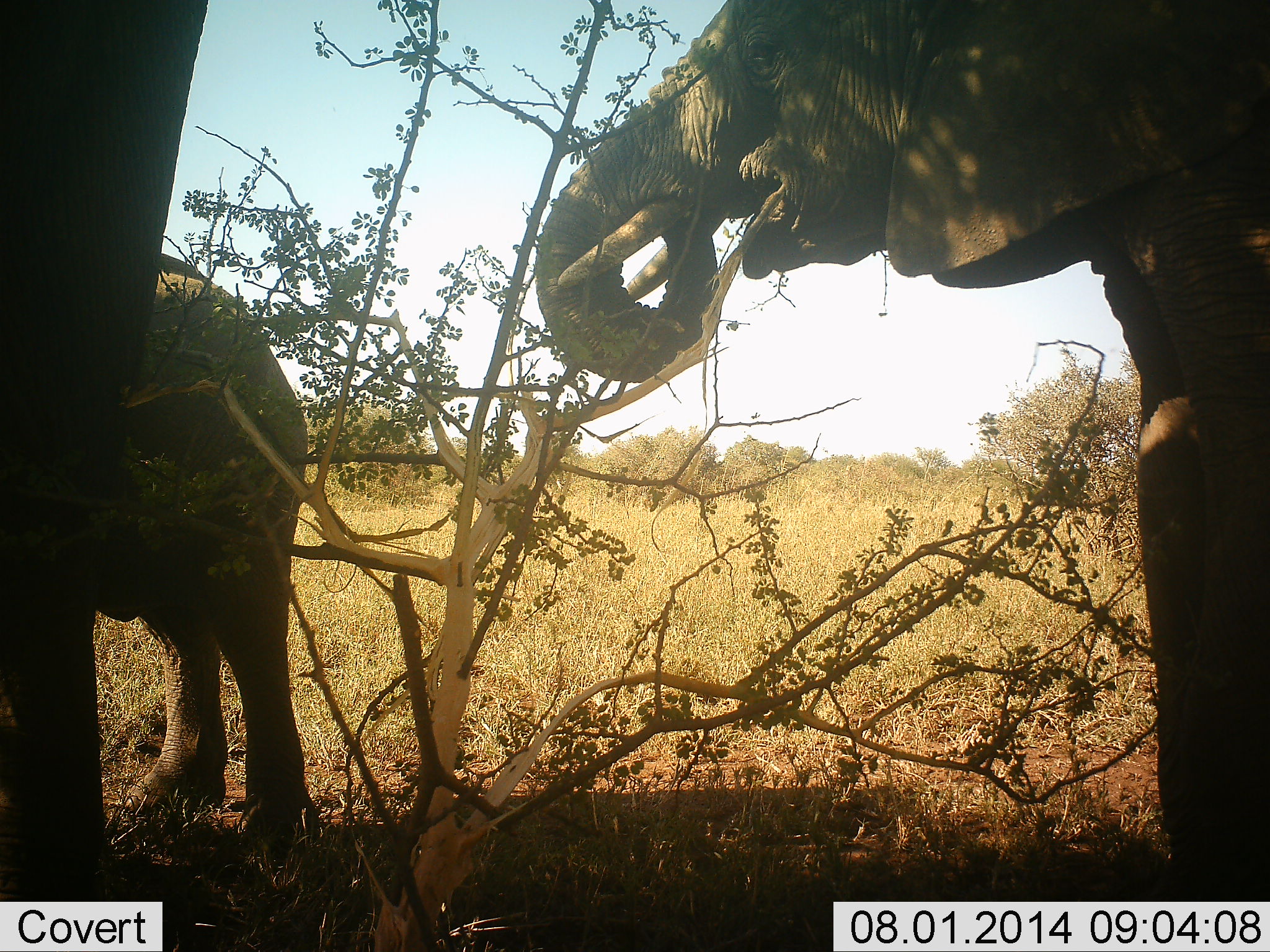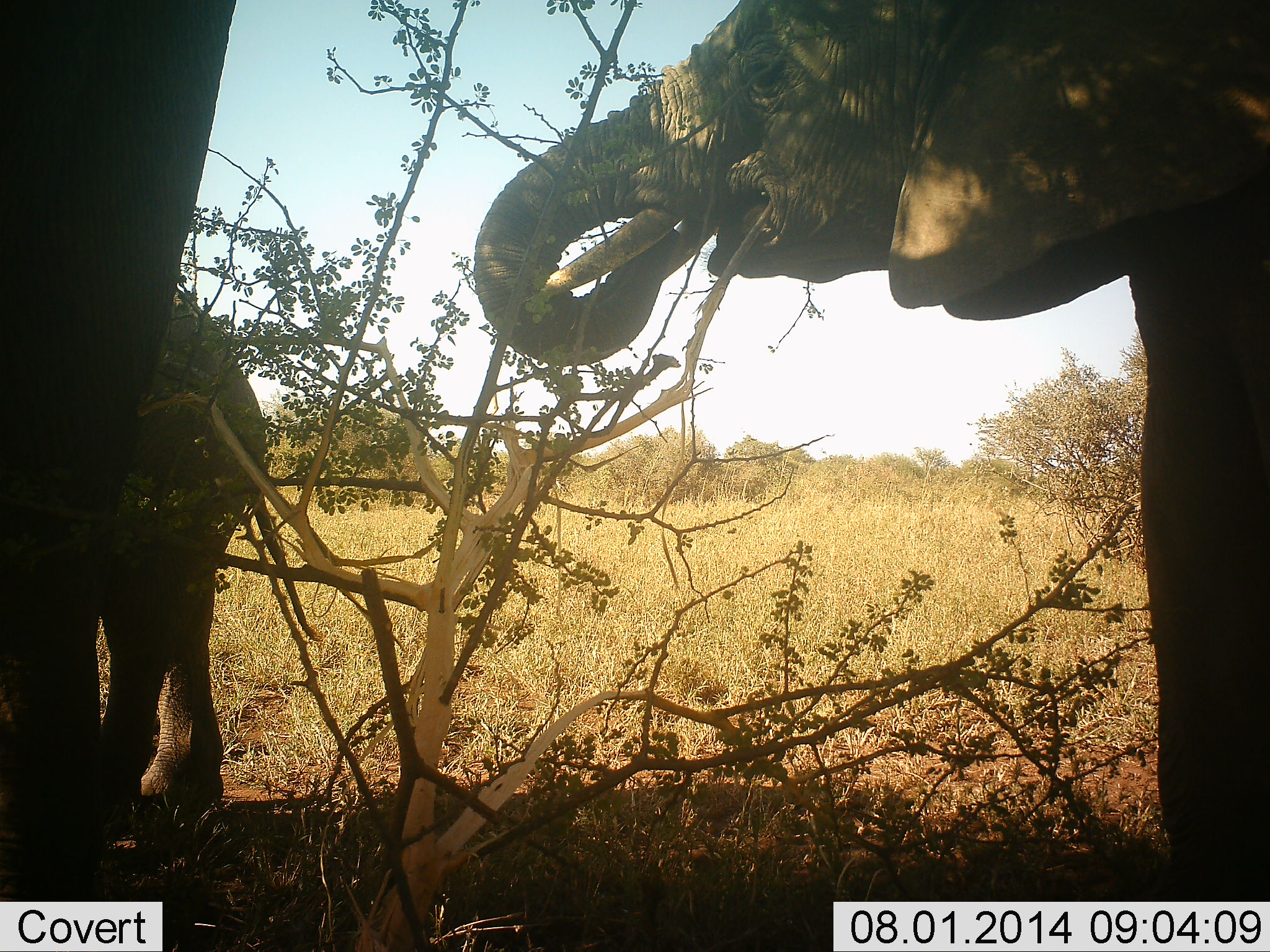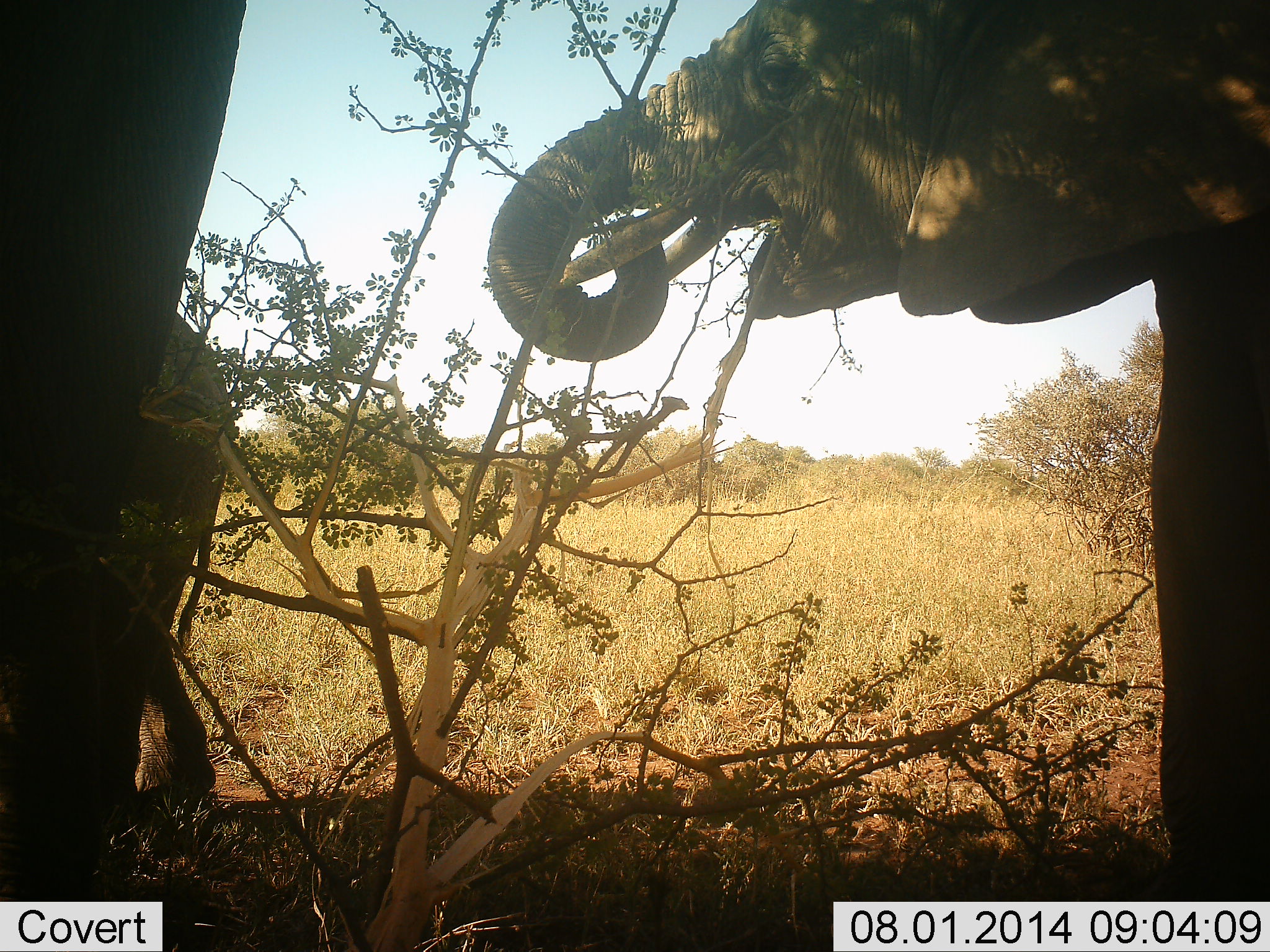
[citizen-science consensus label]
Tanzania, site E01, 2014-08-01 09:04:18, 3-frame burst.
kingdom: Animalia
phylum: Chordata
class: Mammalia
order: Proboscidea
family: Elephantidae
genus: Loxodonta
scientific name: Loxodonta africana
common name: african bush elephant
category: elephant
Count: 3.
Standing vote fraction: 60%.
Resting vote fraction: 0%.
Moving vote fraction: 30%.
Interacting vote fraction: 0%.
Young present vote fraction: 50%.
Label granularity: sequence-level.